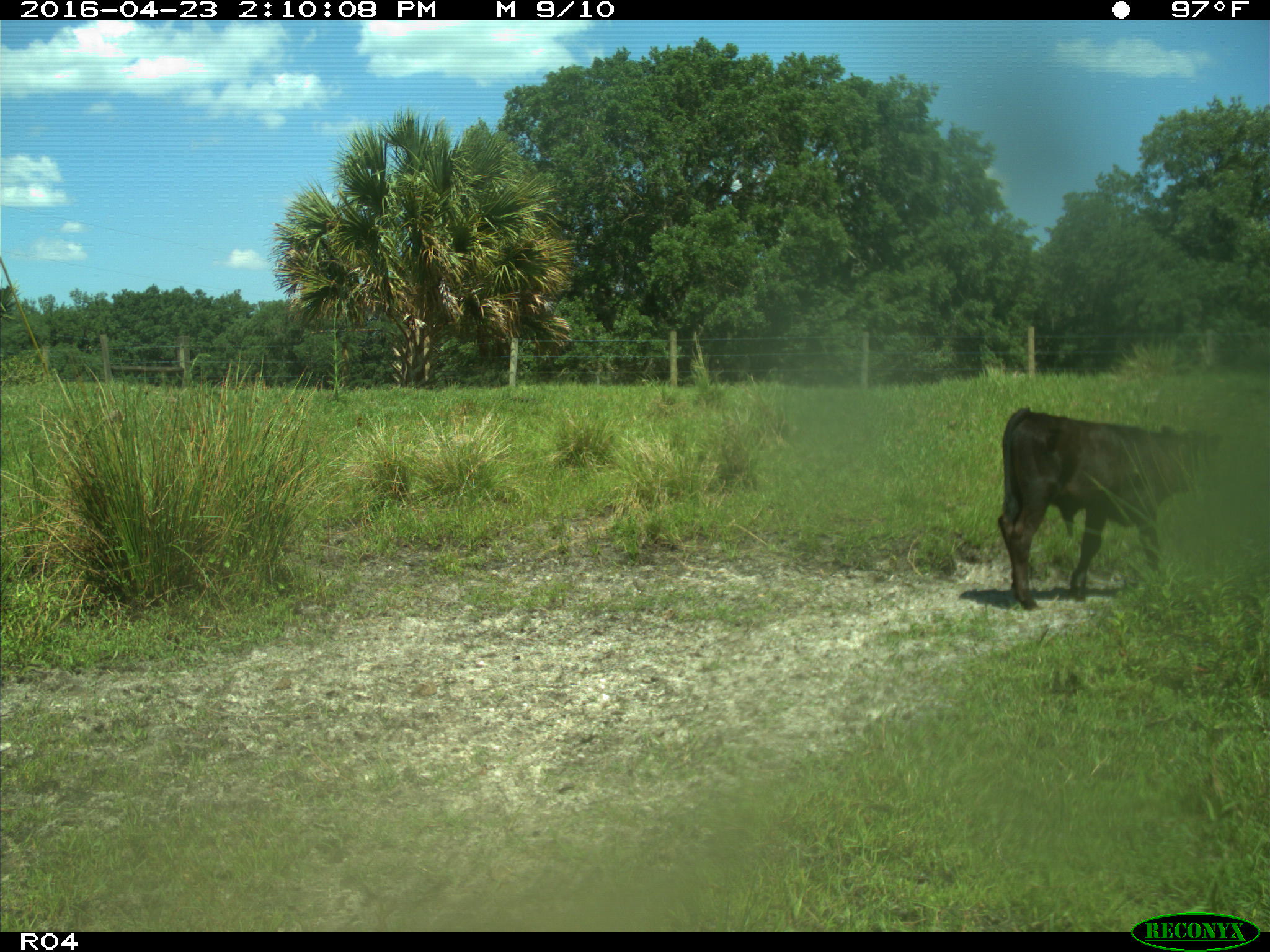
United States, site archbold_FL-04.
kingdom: Animalia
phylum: Chordata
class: Mammalia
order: Artiodactyla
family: Bovidae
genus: Bos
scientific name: Bos taurus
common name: domestic cow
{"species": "Bos taurus (domestic cow)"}